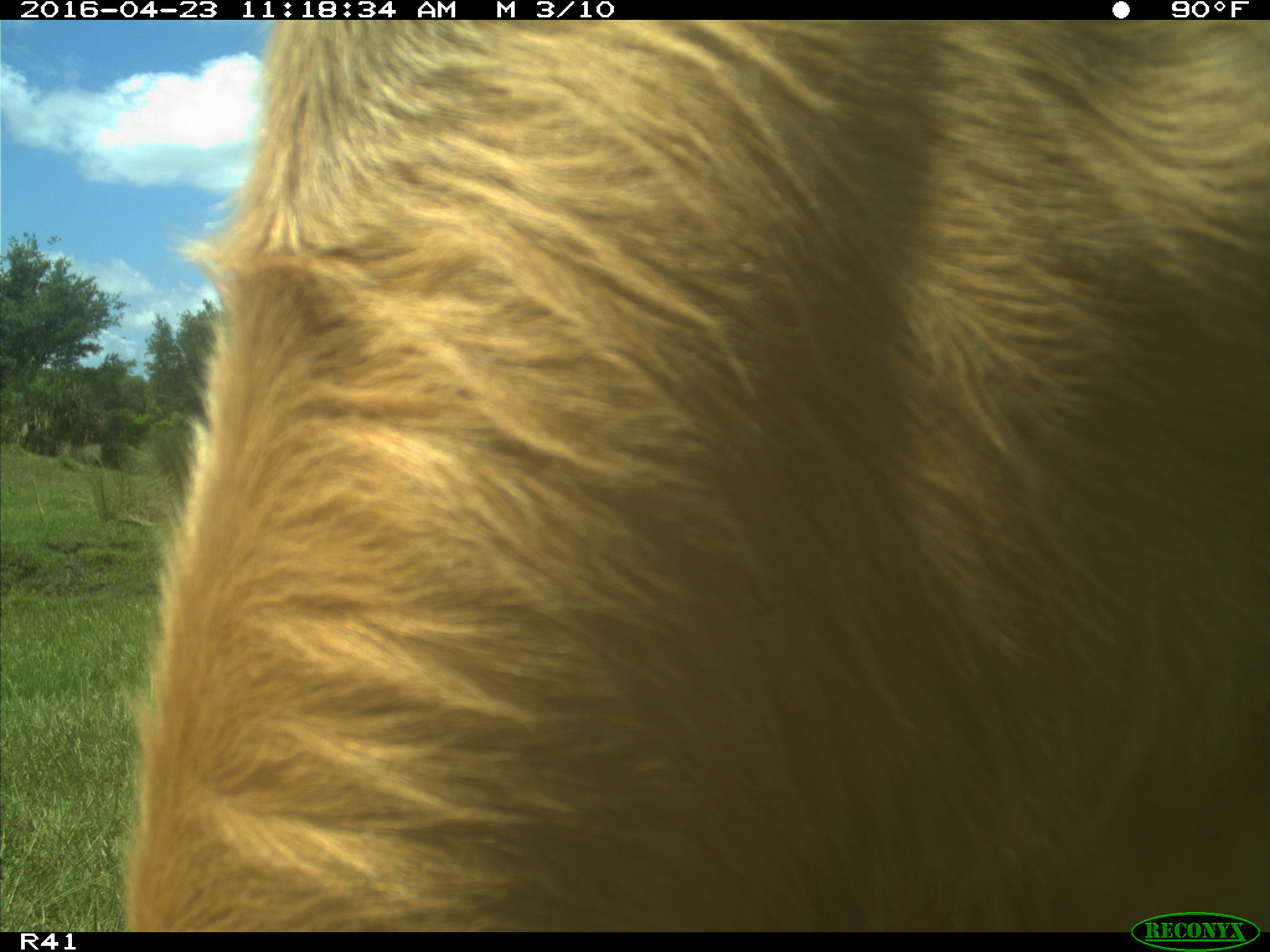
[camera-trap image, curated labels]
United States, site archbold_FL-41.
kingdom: Animalia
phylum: Chordata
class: Mammalia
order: Artiodactyla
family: Bovidae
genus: Bos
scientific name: Bos taurus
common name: domestic cow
Bos taurus (domestic cow).